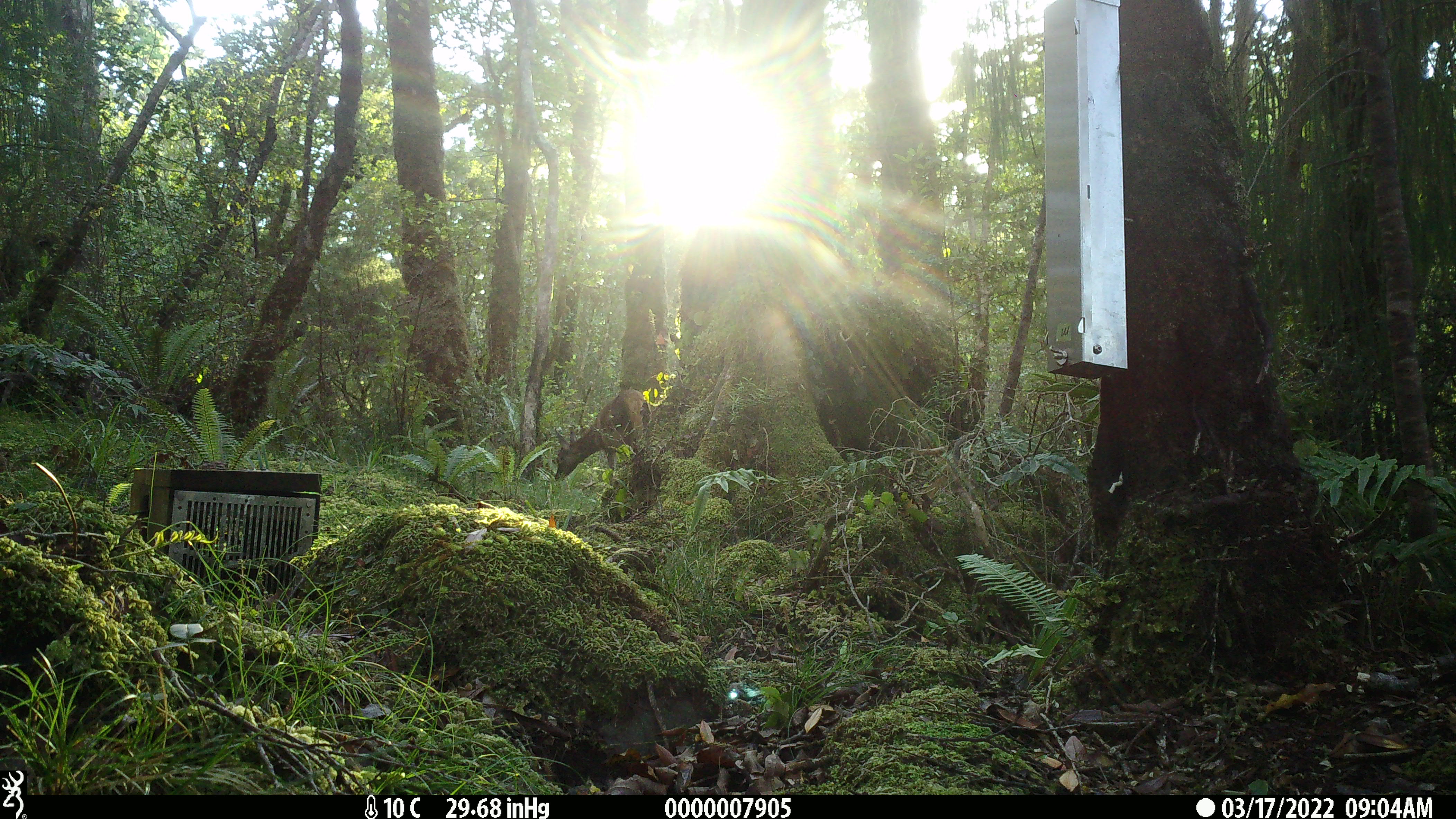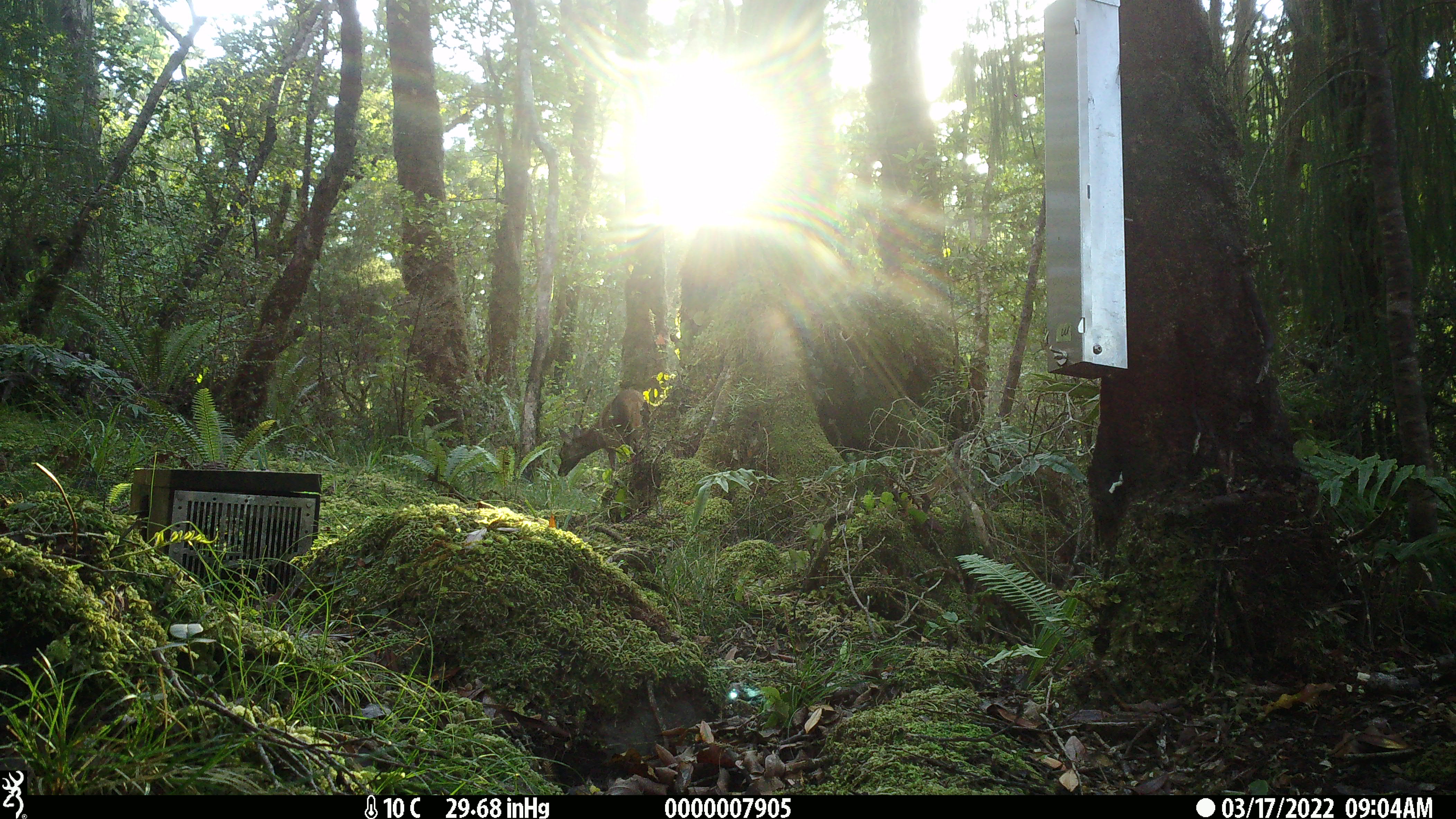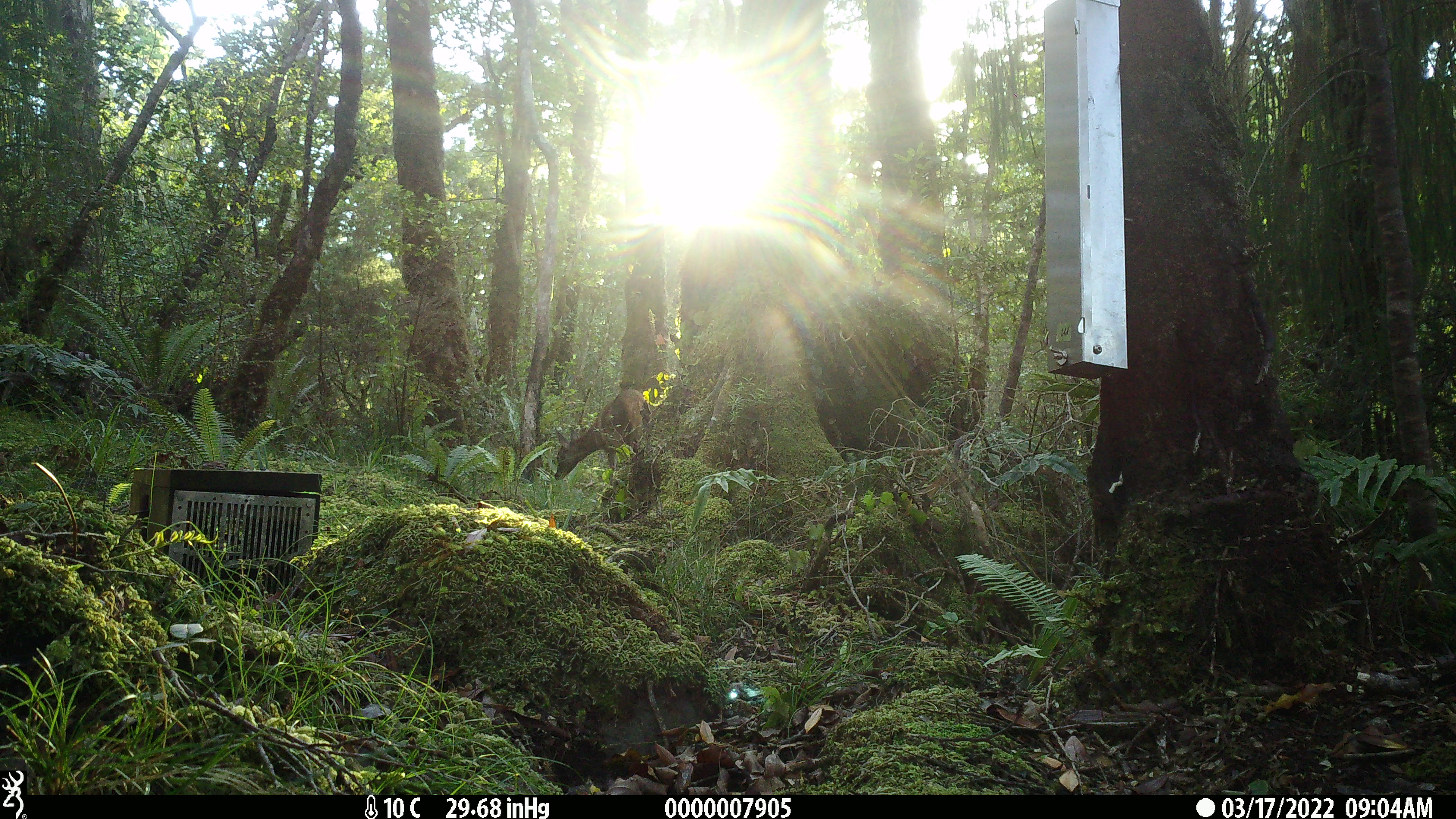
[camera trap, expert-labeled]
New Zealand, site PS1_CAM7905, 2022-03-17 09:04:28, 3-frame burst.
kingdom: Animalia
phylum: Chordata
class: Mammalia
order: Artiodactyla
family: Cervidae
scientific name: Cervidae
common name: deer